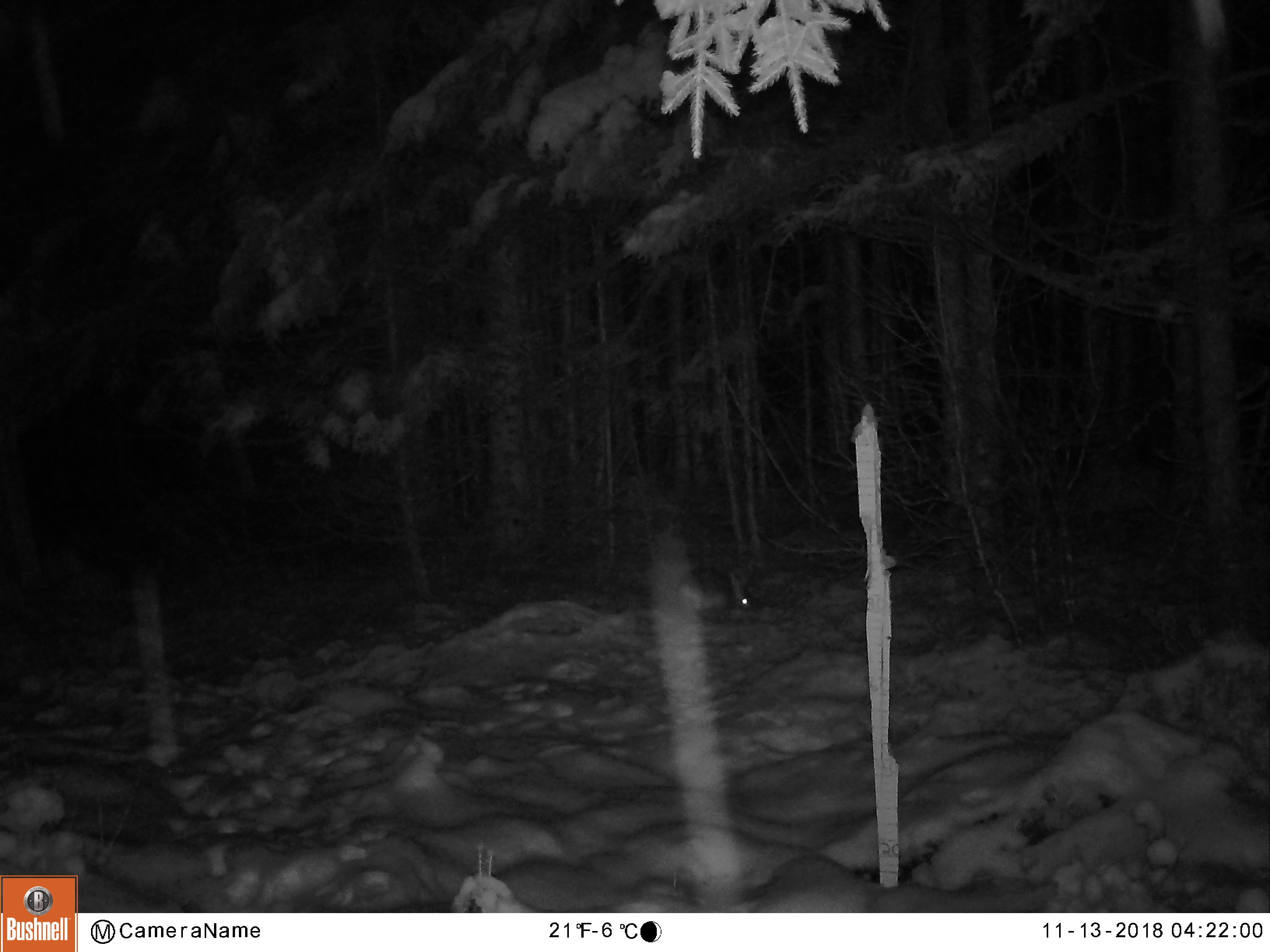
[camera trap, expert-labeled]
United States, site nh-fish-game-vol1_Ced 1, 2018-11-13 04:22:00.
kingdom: Animalia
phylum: Chordata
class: Mammalia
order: Lagomorpha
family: Leporidae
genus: Lepus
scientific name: Lepus americanus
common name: snowshoe hare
Snowshoe hare (Lepus americanus).